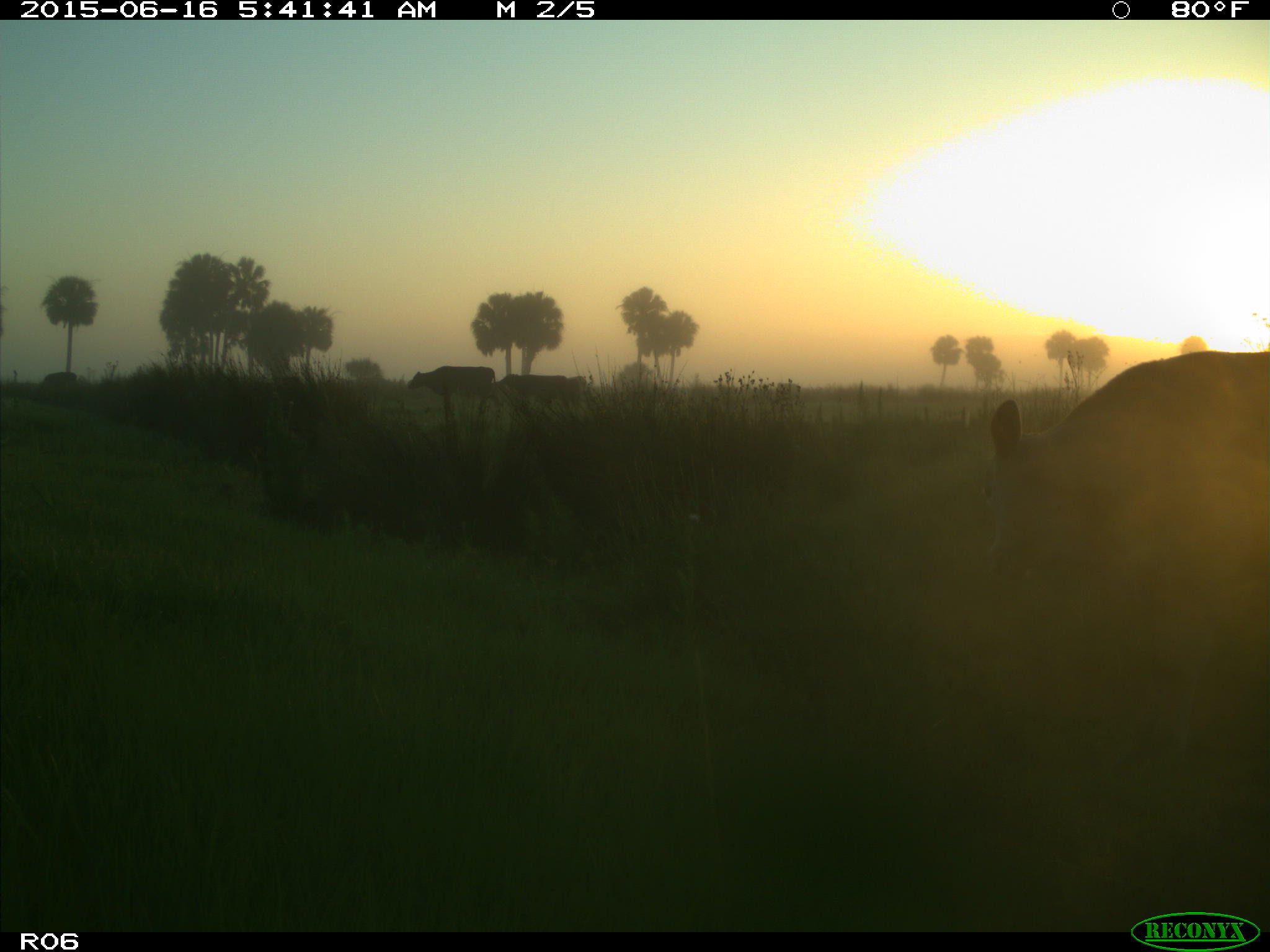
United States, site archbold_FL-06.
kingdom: Animalia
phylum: Chordata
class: Mammalia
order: Artiodactyla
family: Bovidae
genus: Bos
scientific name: Bos taurus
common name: domestic cow